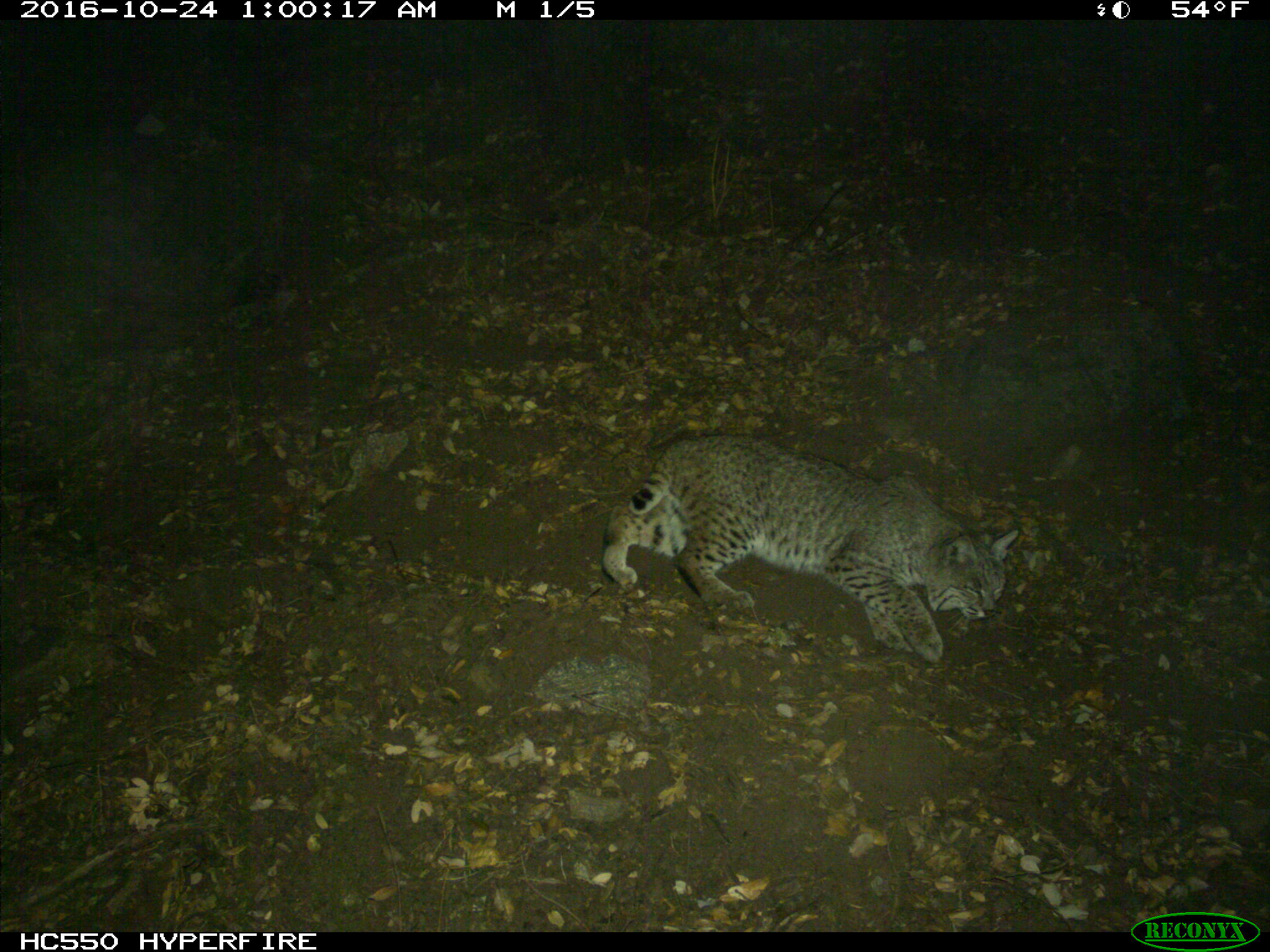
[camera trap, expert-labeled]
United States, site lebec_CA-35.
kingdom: Animalia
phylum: Chordata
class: Mammalia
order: Carnivora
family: Felidae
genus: Lynx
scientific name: Lynx rufus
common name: bobcat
Lynx rufus (bobcat).